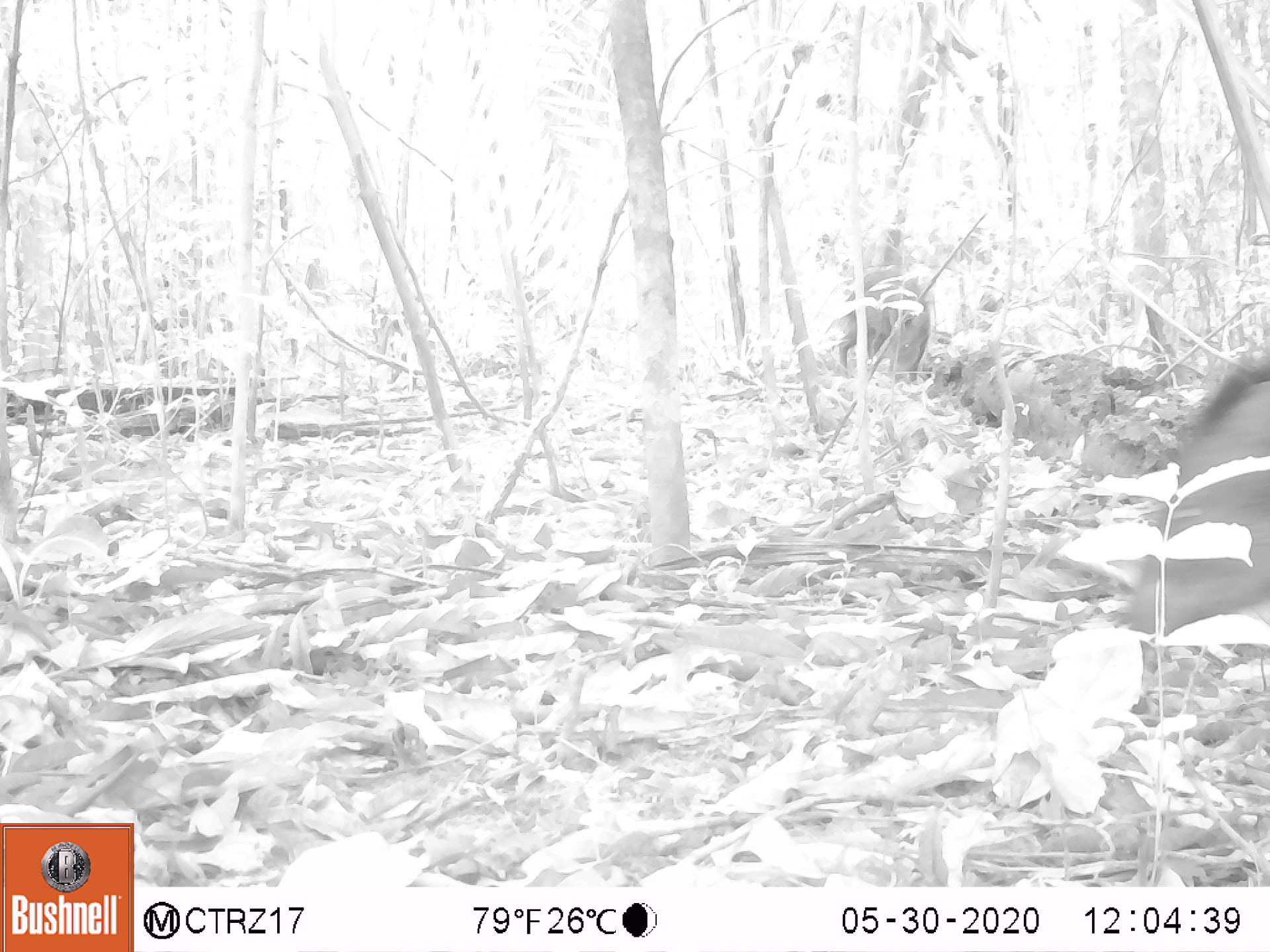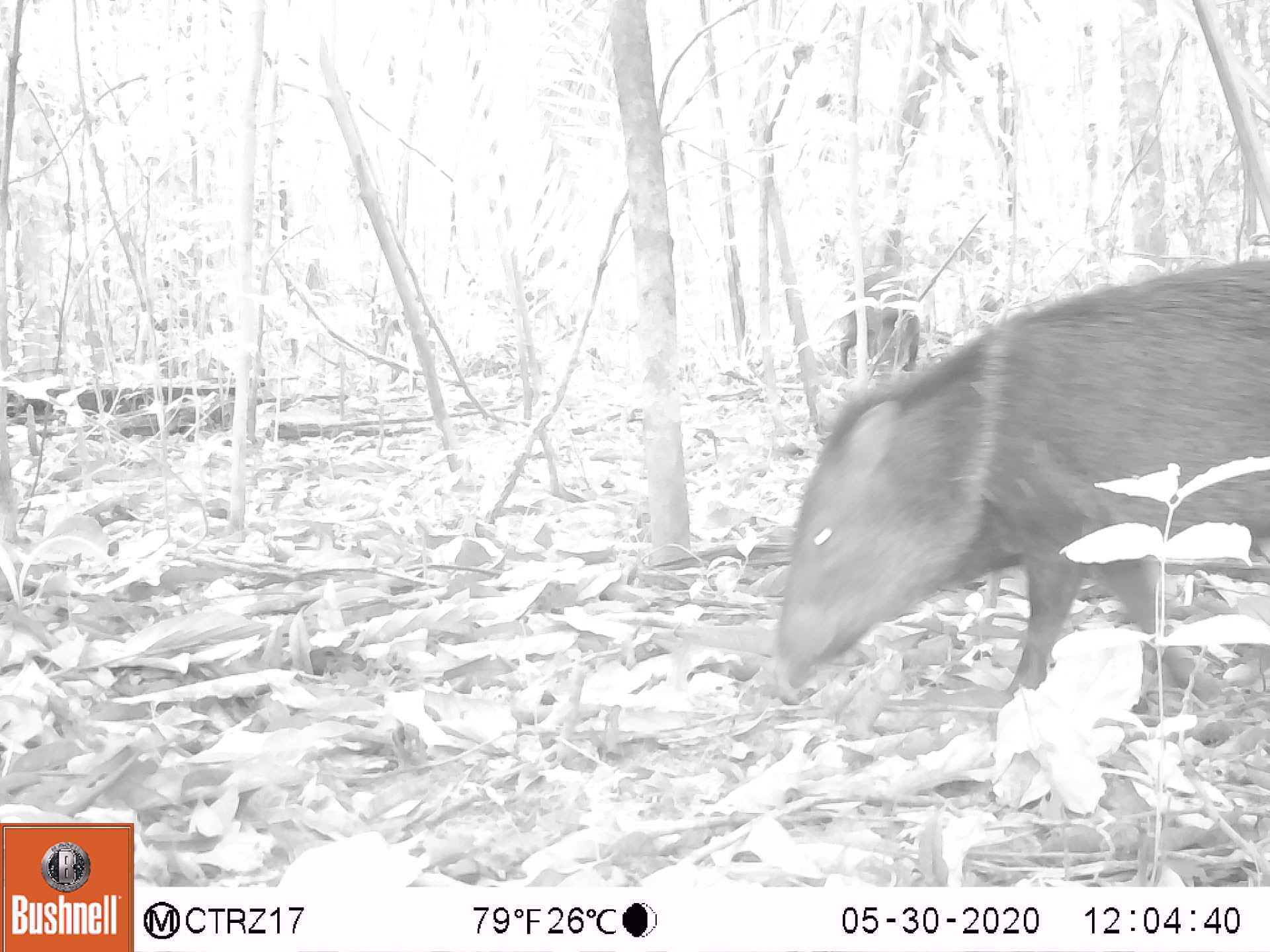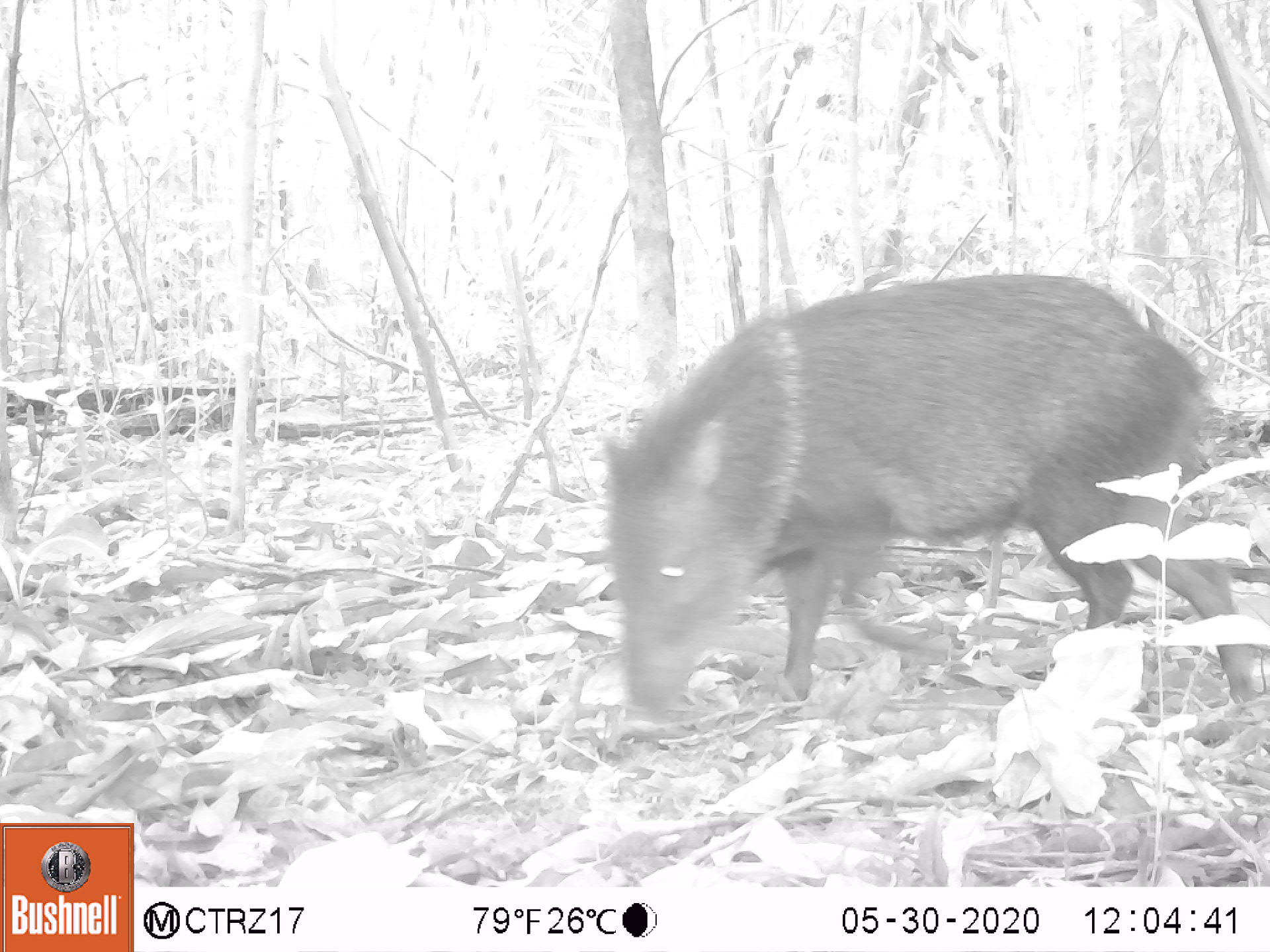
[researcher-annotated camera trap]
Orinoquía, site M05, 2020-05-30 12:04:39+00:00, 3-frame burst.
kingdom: Animalia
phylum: Chordata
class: Mammalia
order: Artiodactyla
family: Tayassuidae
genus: Pecari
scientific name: Pecari tajacu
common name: collared peccary